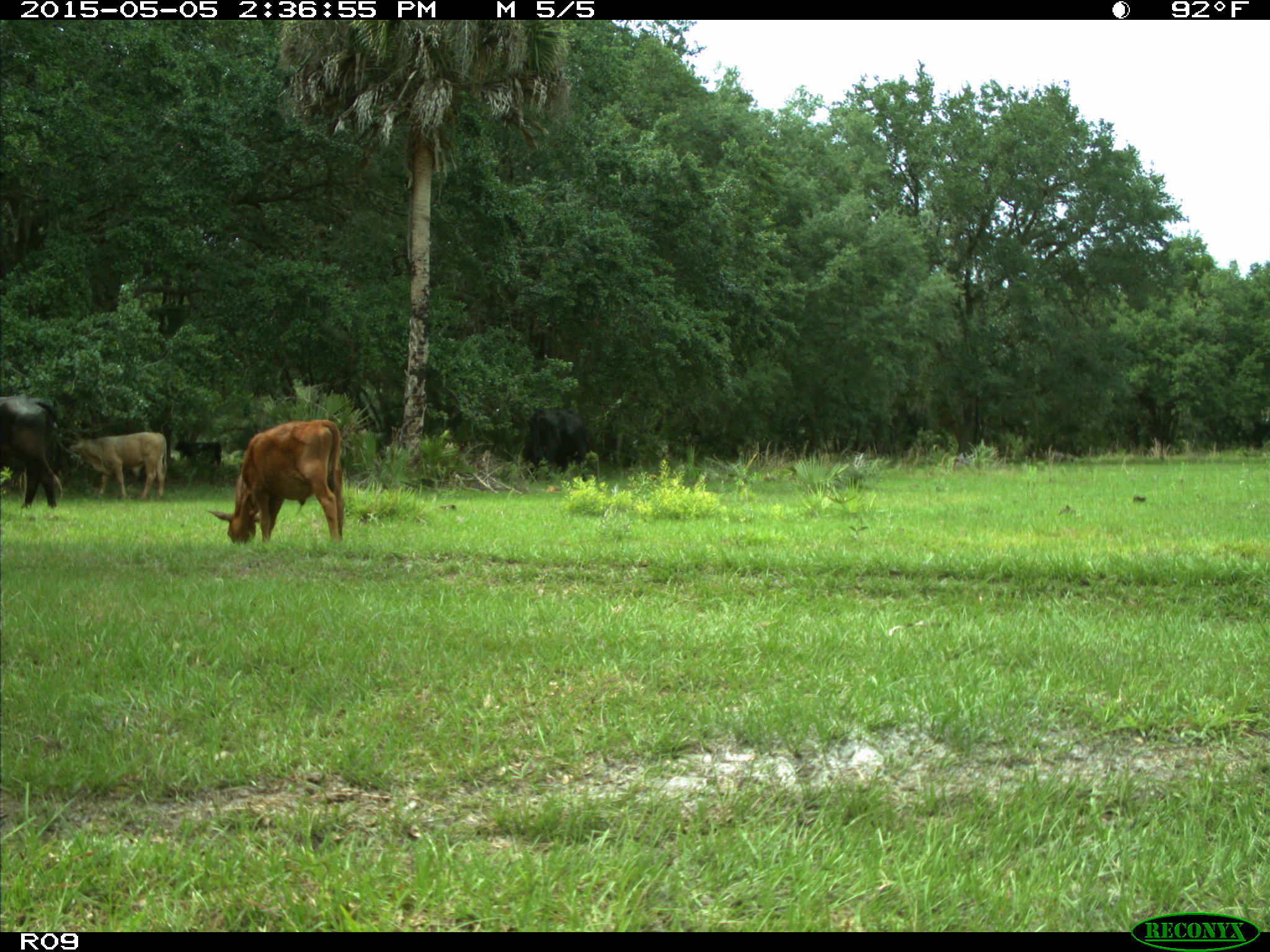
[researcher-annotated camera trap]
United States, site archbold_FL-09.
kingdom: Animalia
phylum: Chordata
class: Mammalia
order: Artiodactyla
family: Bovidae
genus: Bos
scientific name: Bos taurus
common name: domestic cow